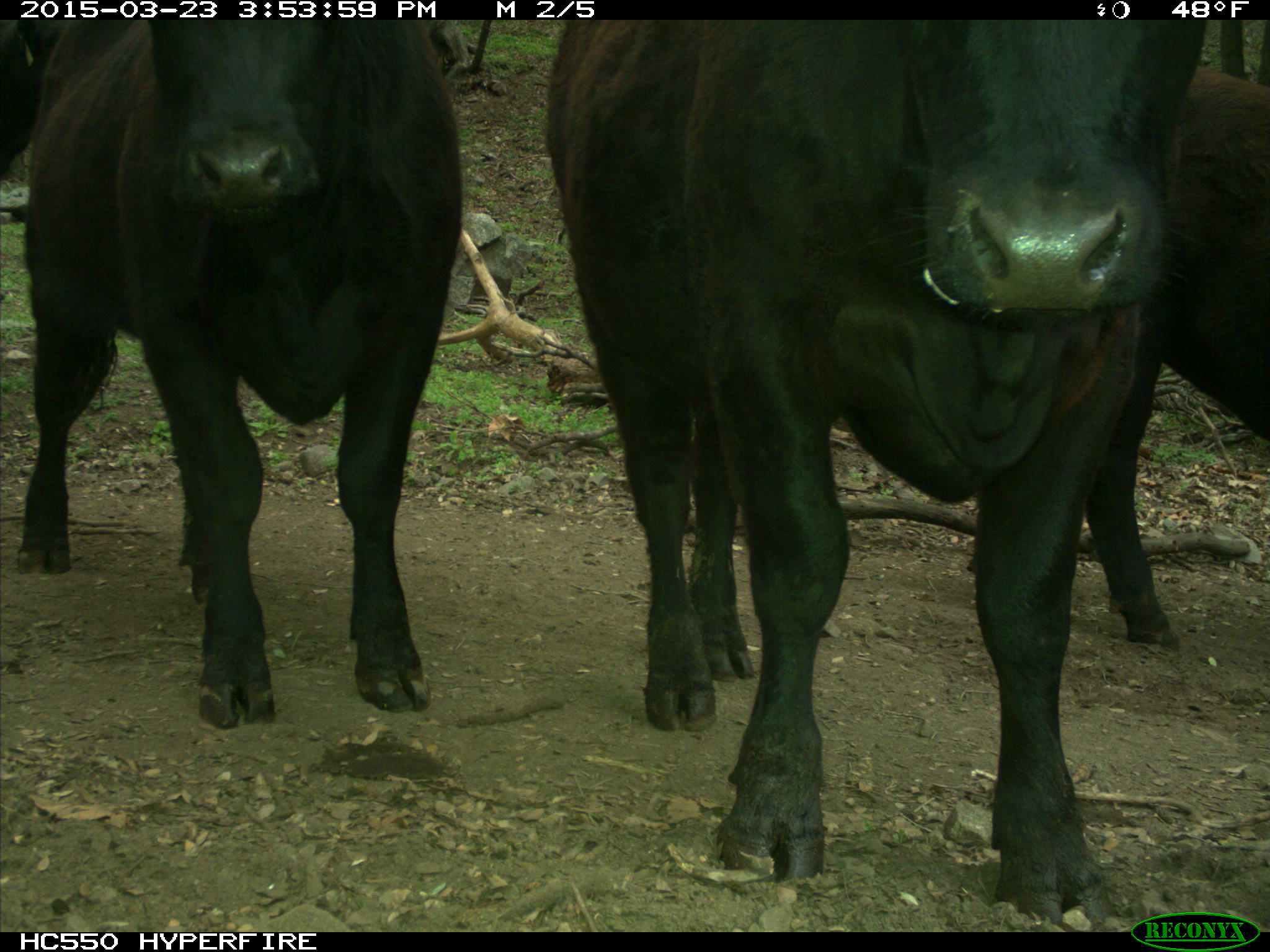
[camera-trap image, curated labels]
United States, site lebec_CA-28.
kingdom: Animalia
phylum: Chordata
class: Mammalia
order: Artiodactyla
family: Bovidae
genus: Bos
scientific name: Bos taurus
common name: domestic cow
Bos taurus (domestic cow).